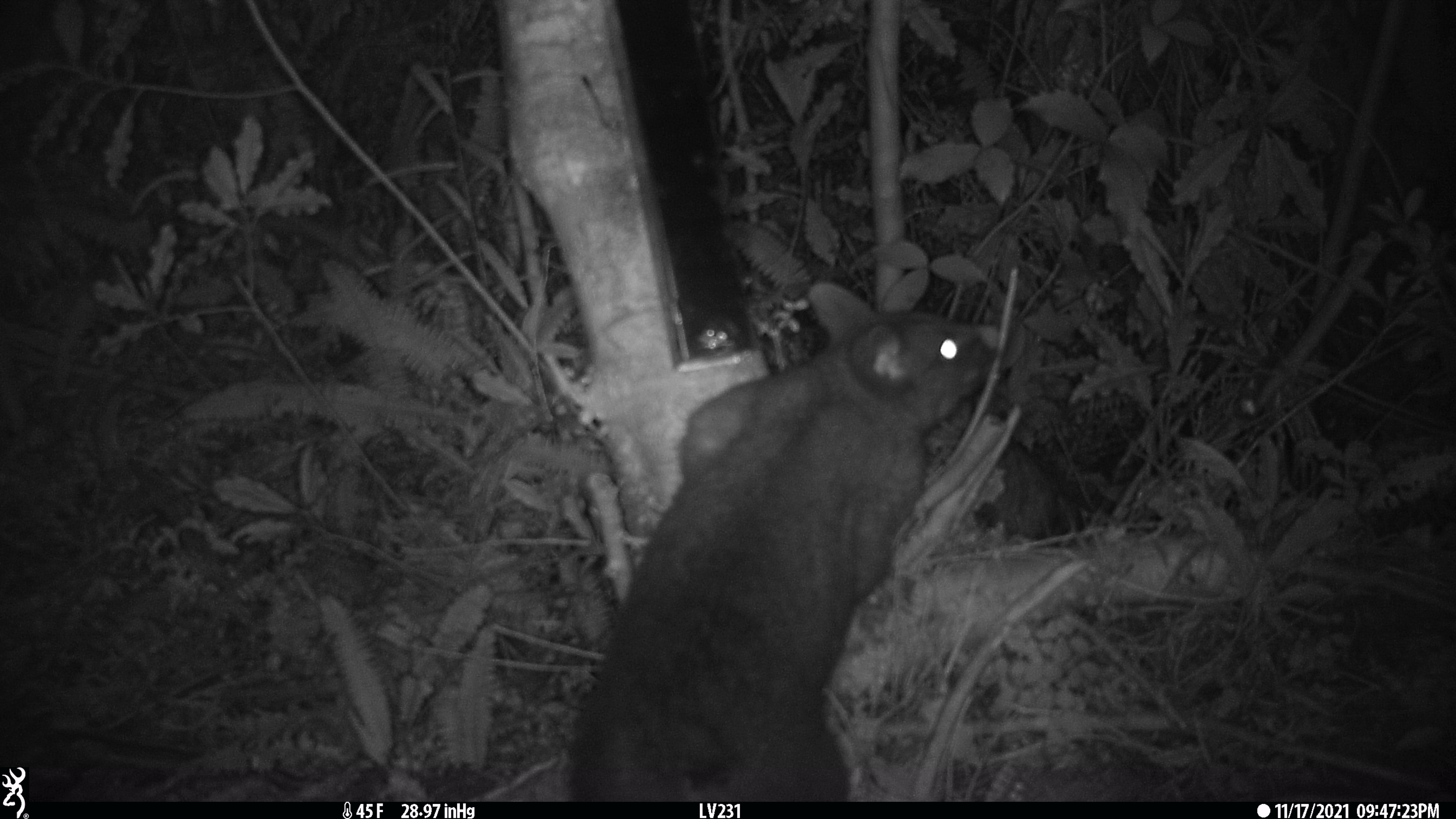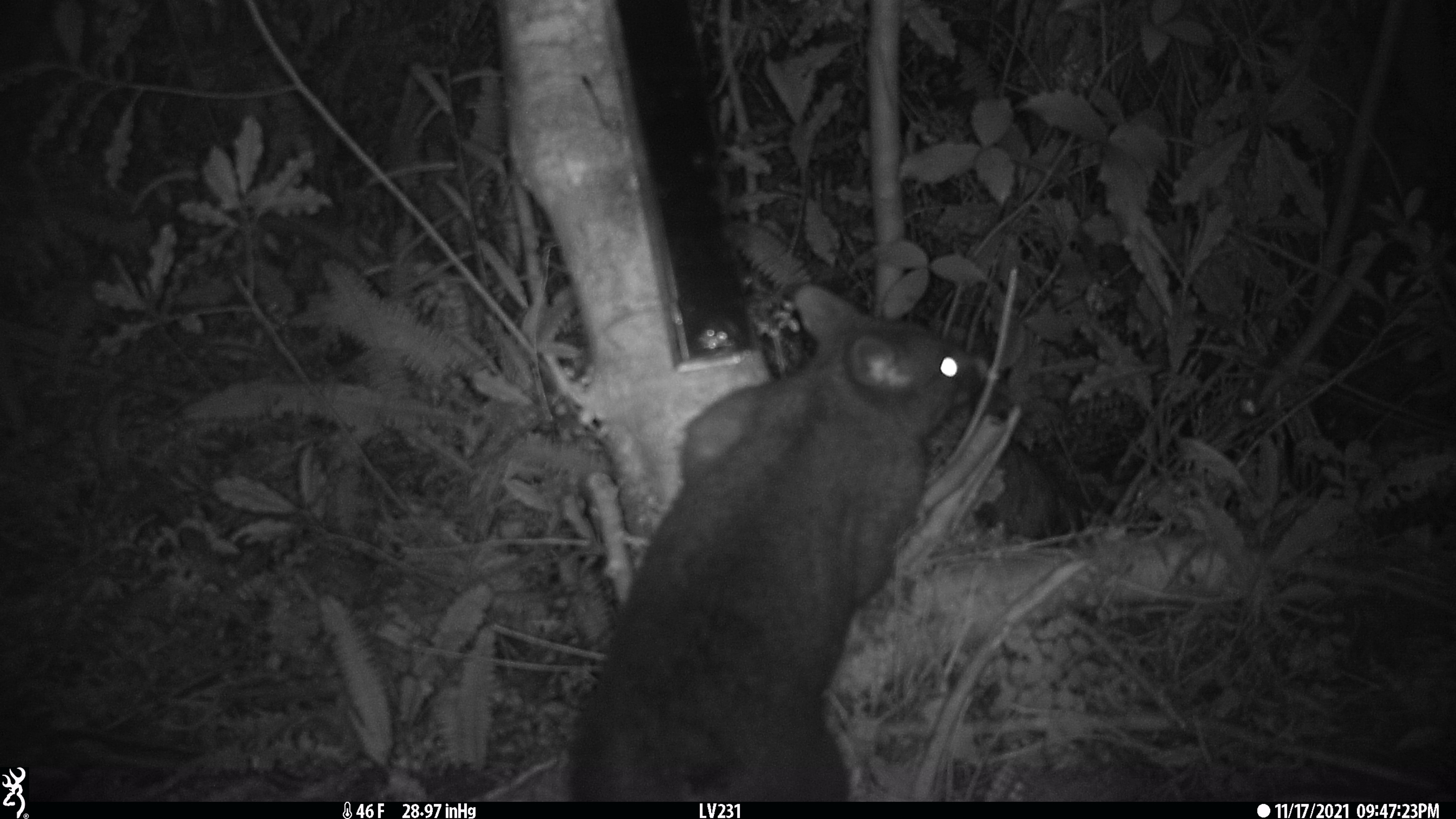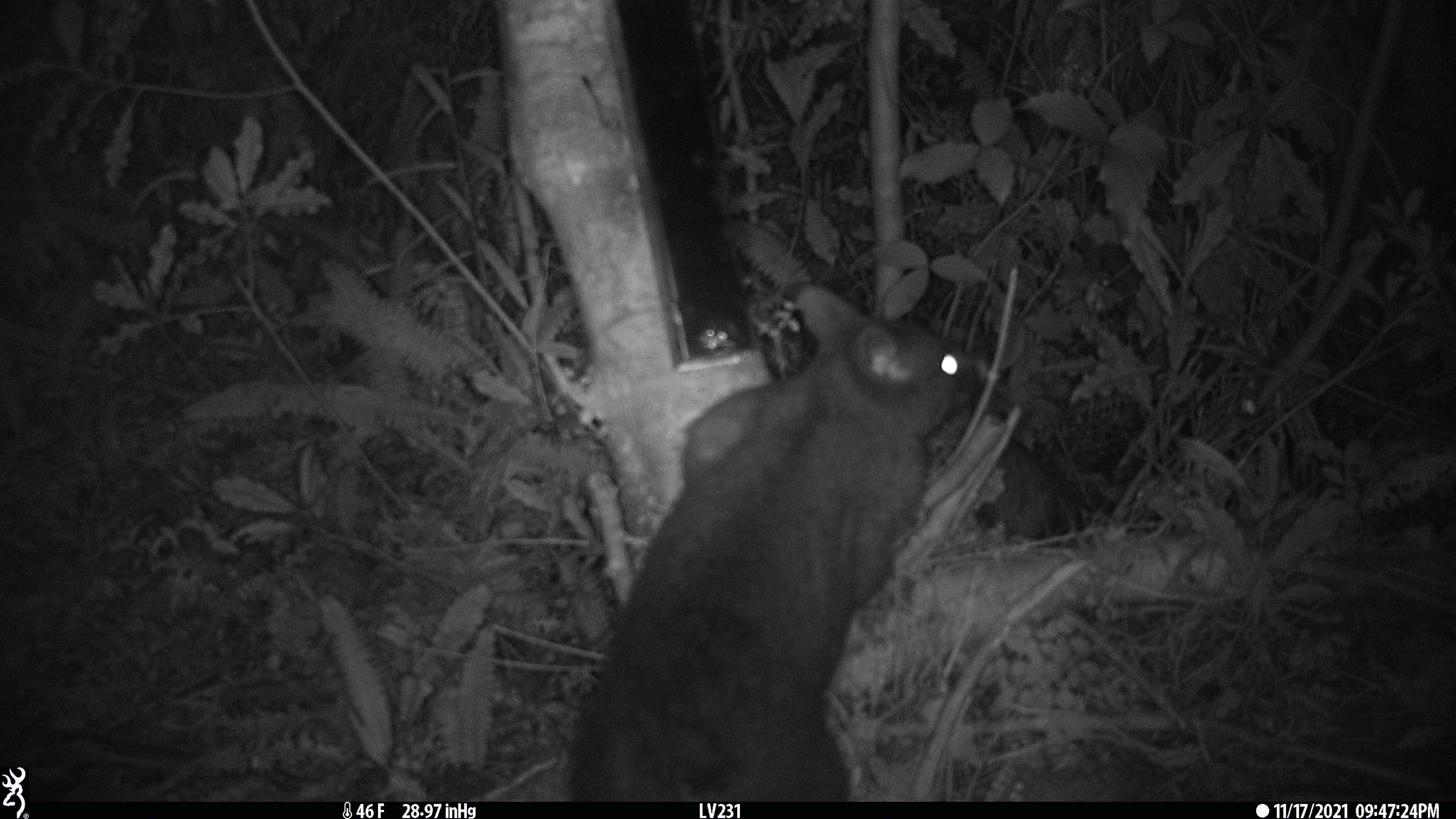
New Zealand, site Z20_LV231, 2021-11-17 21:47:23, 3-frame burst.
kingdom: Animalia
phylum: Chordata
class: Mammalia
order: Diprotodontia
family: Phalangeridae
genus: Trichosurus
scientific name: Trichosurus vulpecula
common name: common brushtail possum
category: possum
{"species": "possum (common brushtail possum) (Trichosurus vulpecula)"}